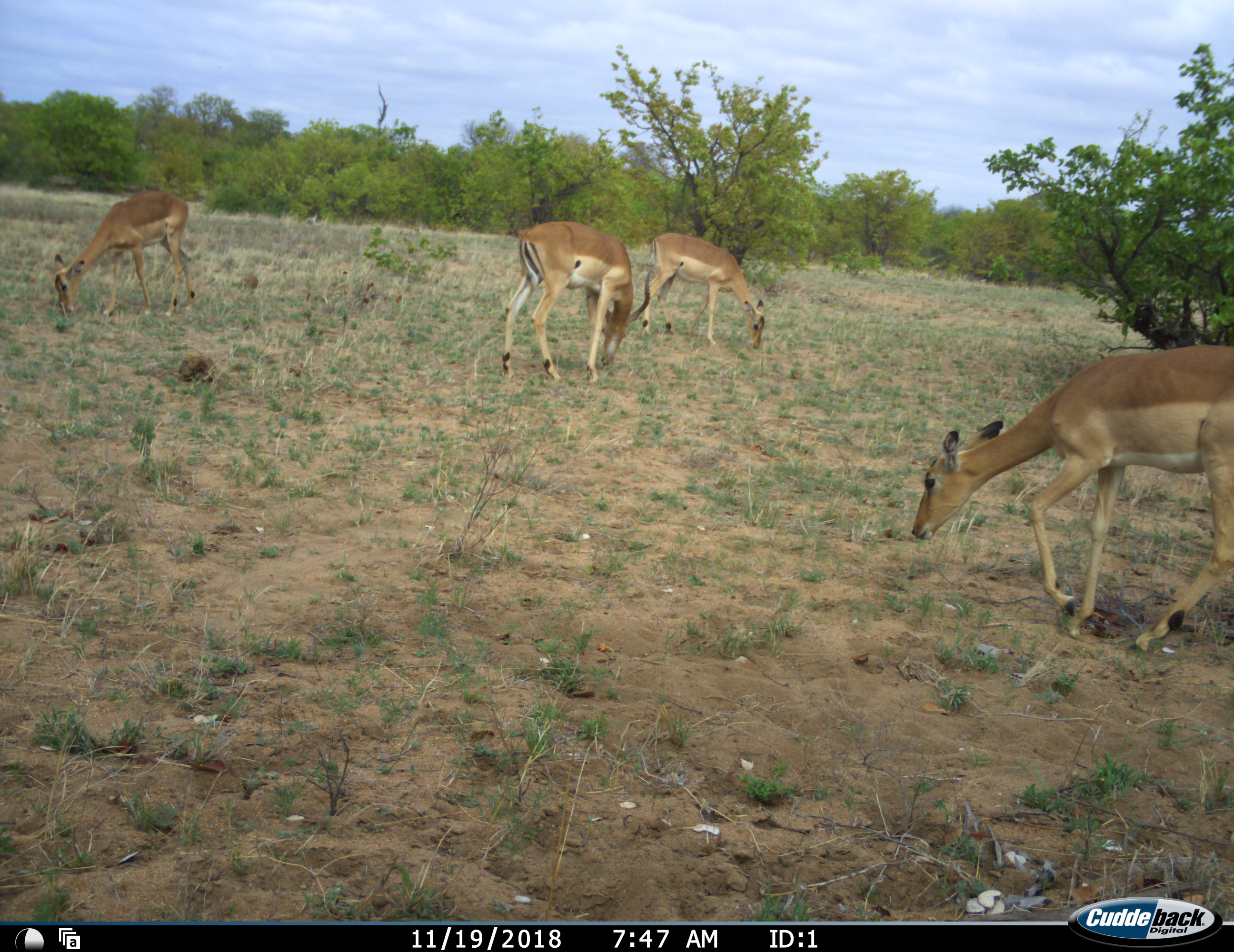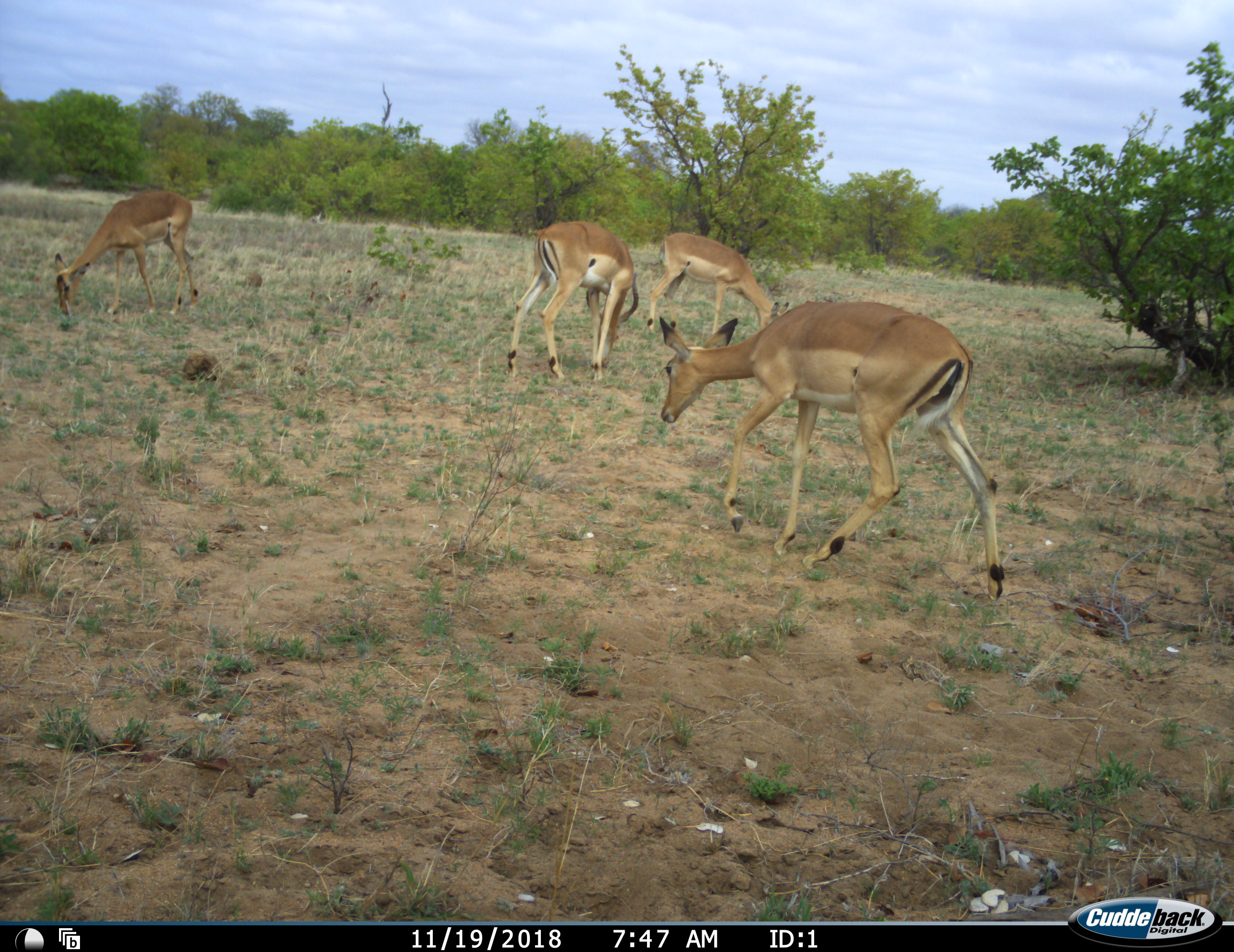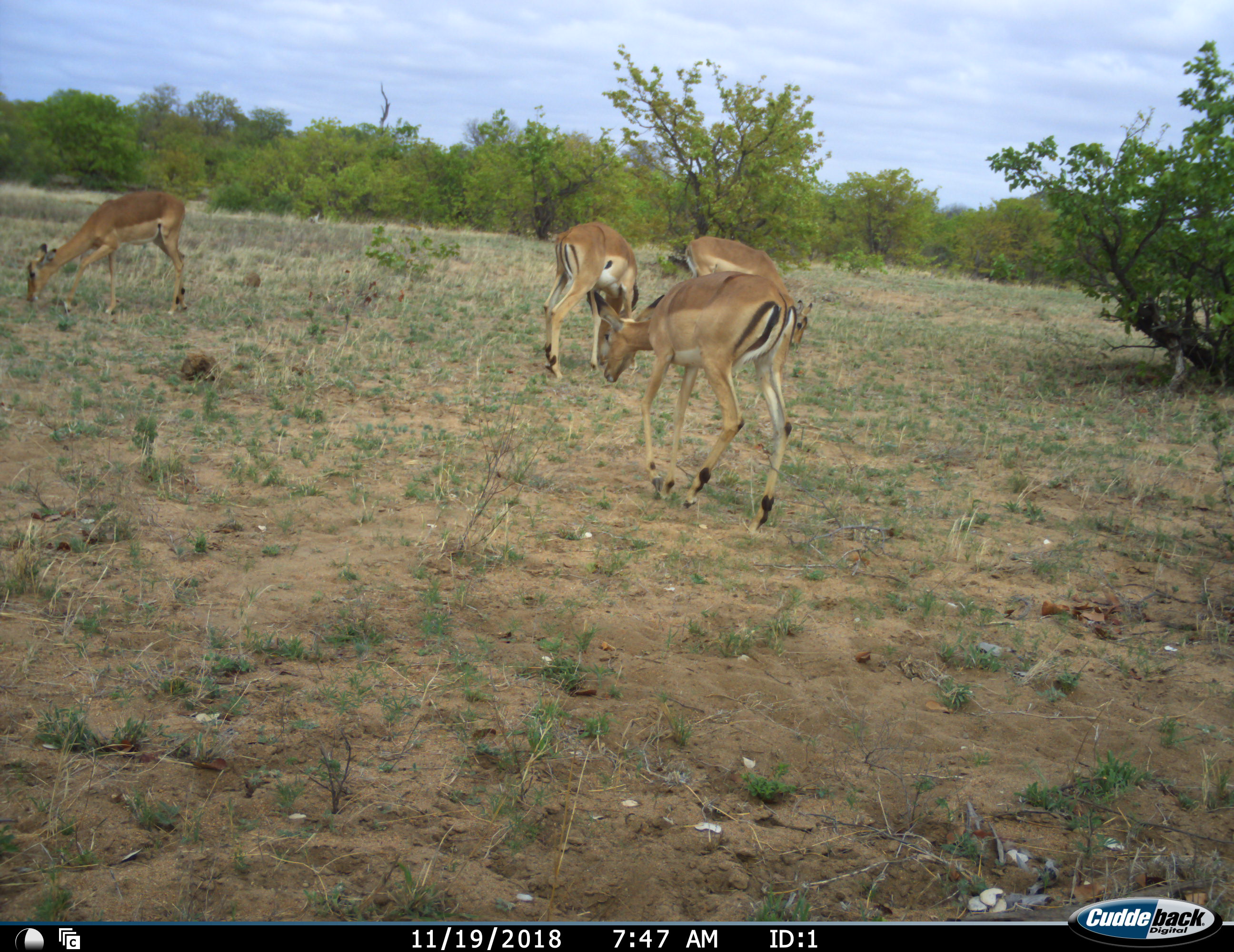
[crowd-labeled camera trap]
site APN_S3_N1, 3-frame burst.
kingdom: Animalia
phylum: Chordata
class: Mammalia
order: Artiodactyla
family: Bovidae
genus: Aepyceros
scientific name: Aepyceros melampus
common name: impala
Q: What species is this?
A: Impala (Aepyceros melampus).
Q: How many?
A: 4.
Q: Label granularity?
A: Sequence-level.